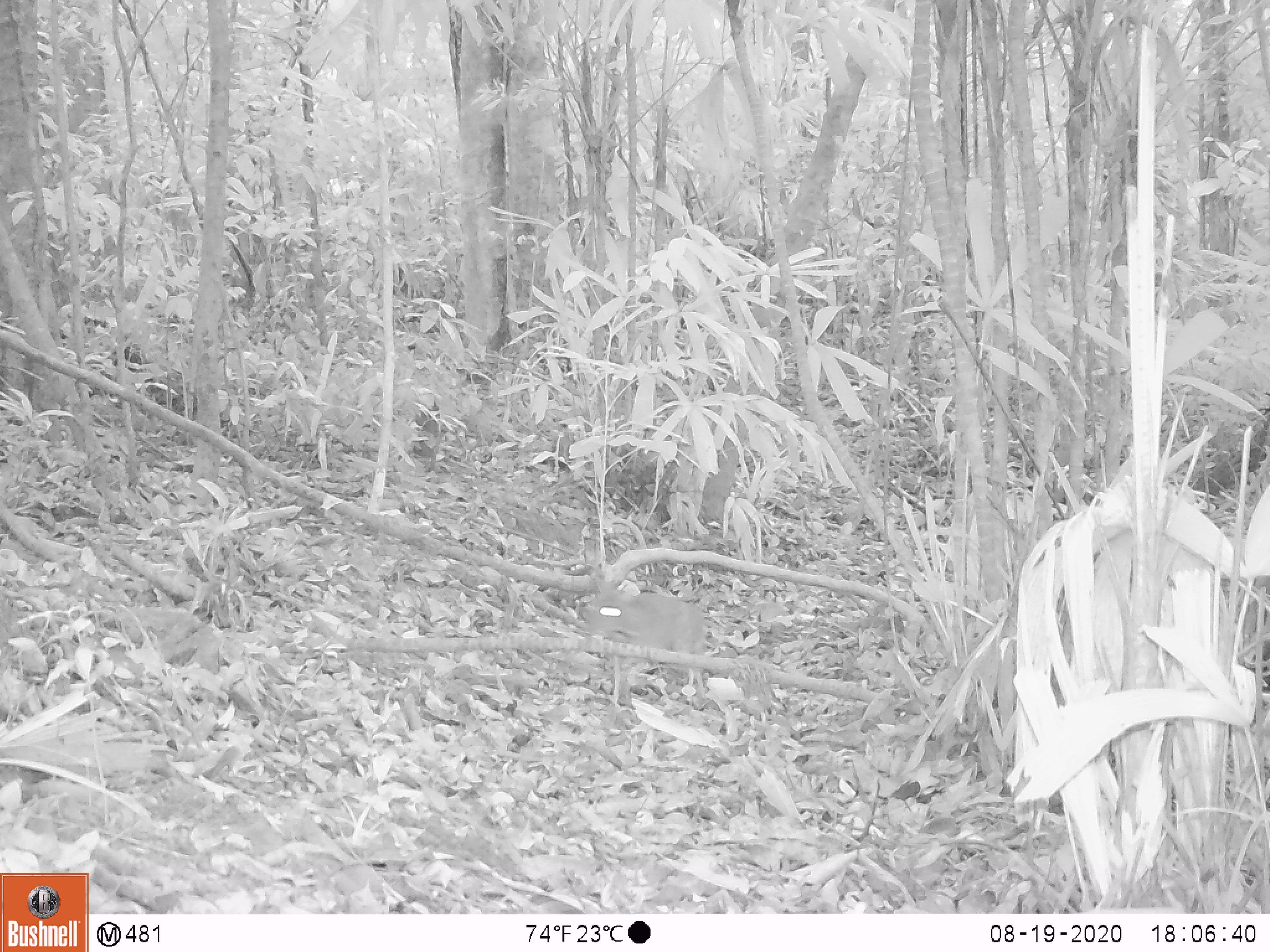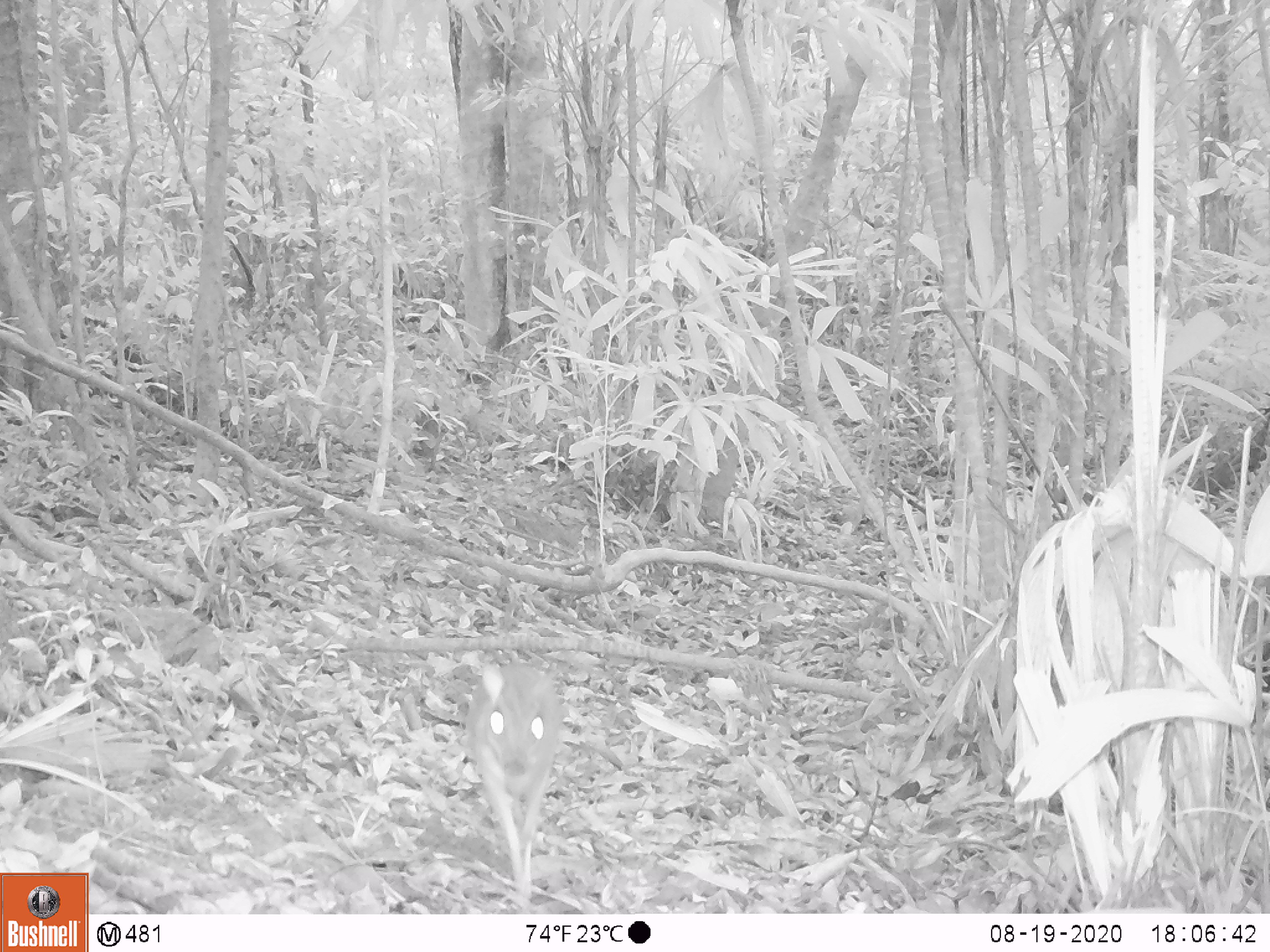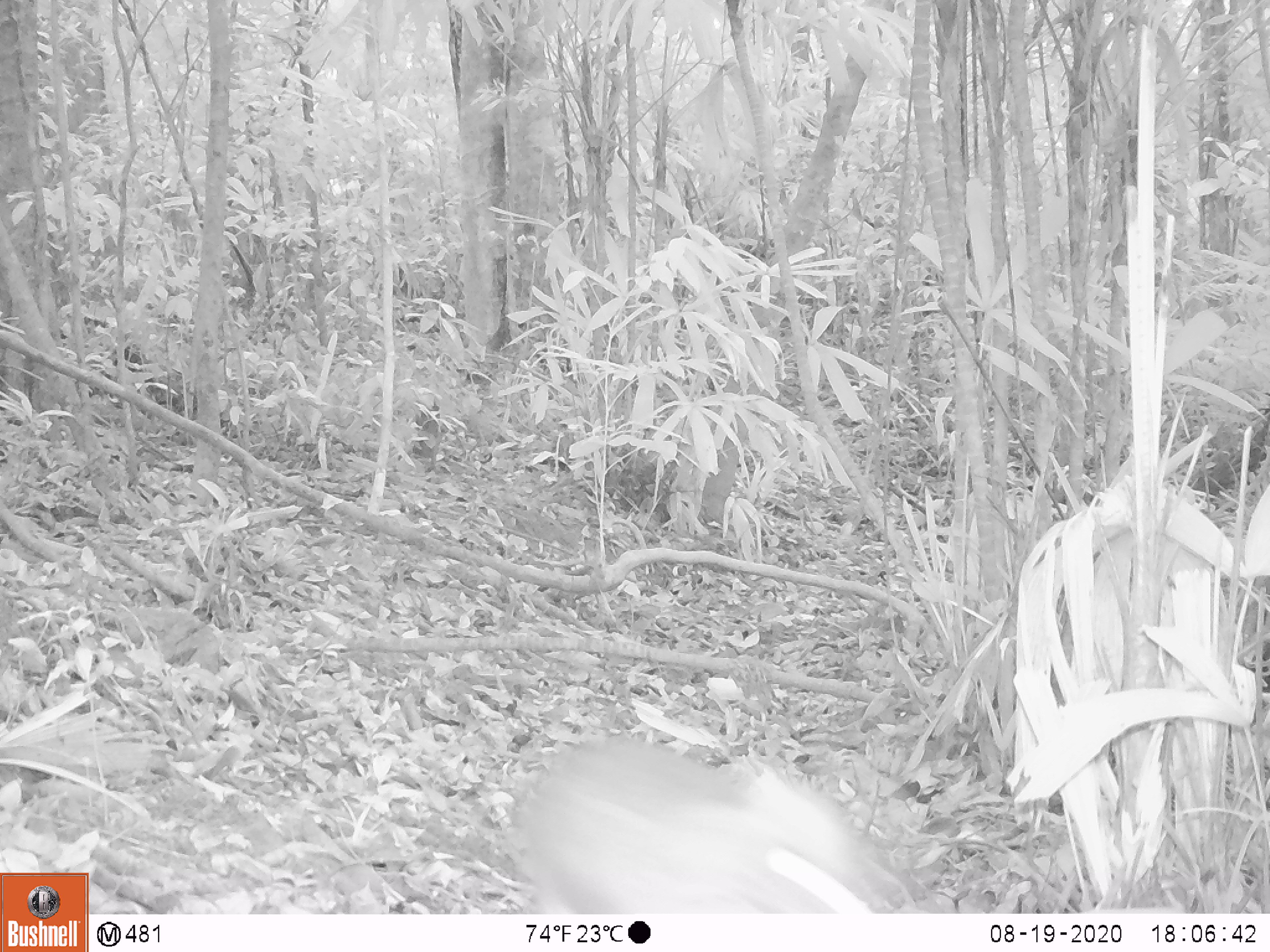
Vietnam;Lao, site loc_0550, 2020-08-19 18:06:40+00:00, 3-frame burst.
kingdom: Animalia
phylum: Chordata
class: Mammalia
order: Artiodactyla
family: Tragulidae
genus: Moschiola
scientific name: Moschiola meminna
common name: chevrotain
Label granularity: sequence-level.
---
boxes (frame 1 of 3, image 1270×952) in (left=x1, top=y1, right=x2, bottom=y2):
chevrotain: (left=586, top=577, right=705, bottom=698)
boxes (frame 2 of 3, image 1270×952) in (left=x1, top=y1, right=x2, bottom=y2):
chevrotain: (left=466, top=660, right=568, bottom=914)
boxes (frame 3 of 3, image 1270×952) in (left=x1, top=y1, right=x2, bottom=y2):
chevrotain: (left=520, top=737, right=913, bottom=913)